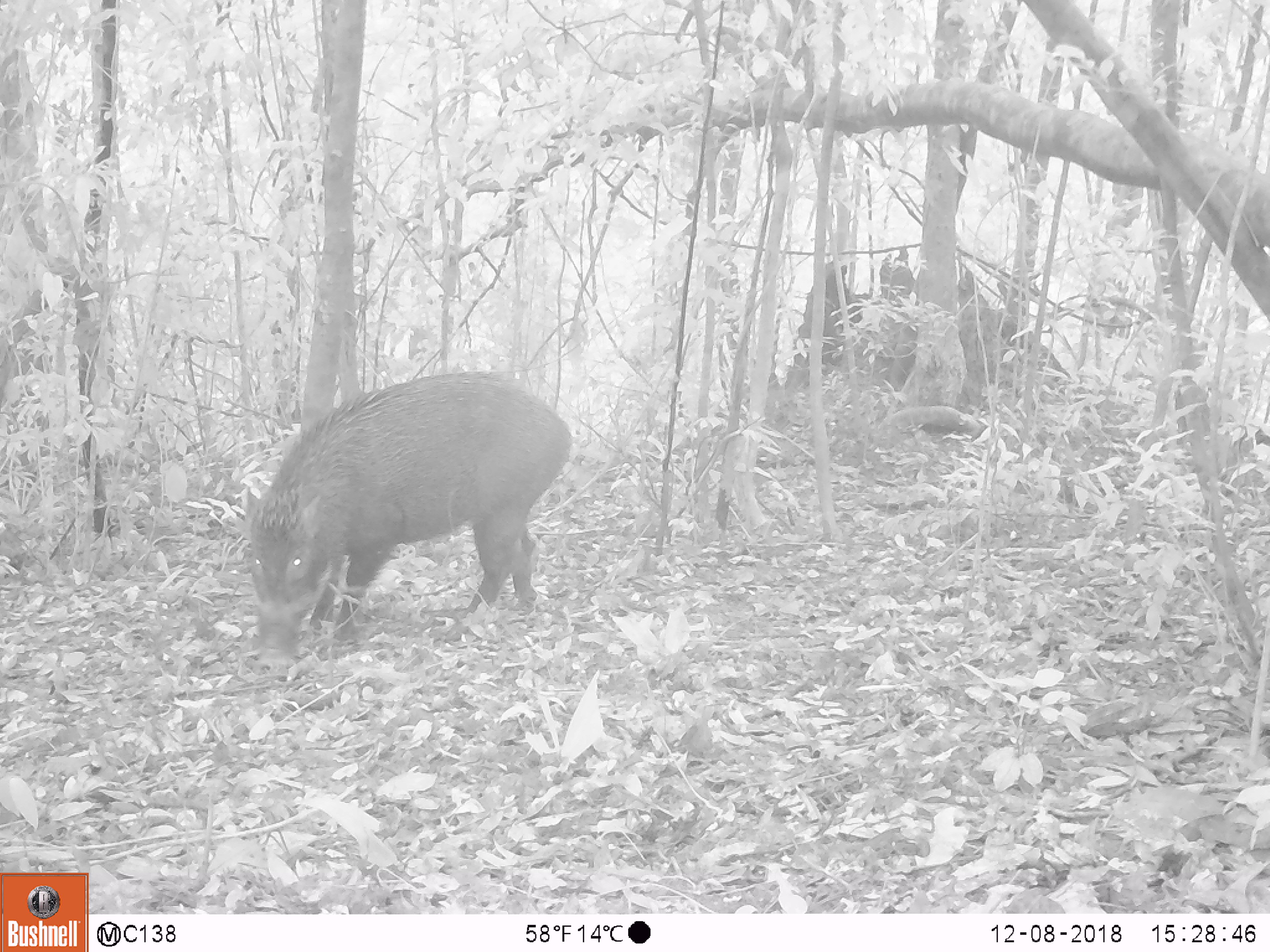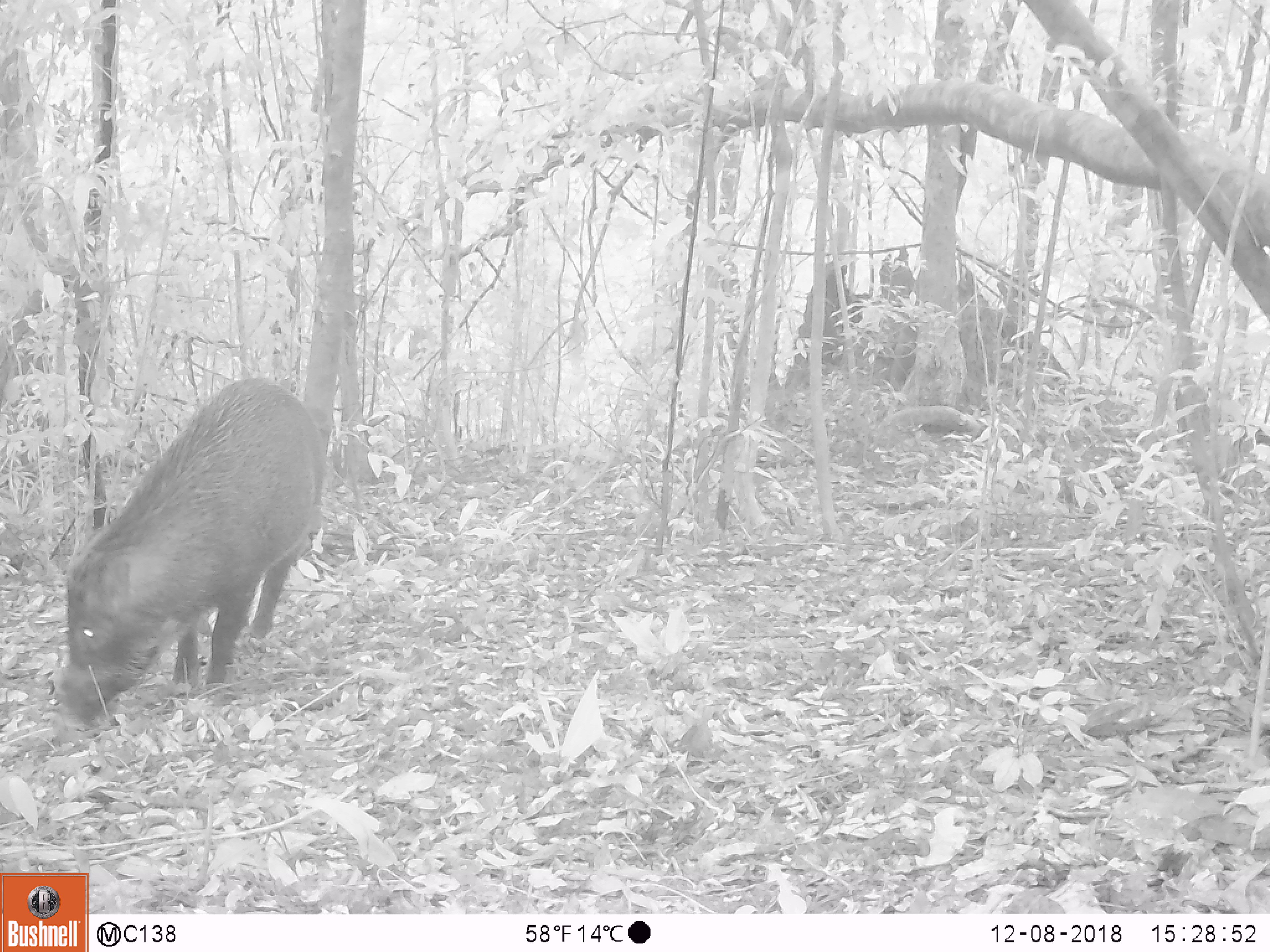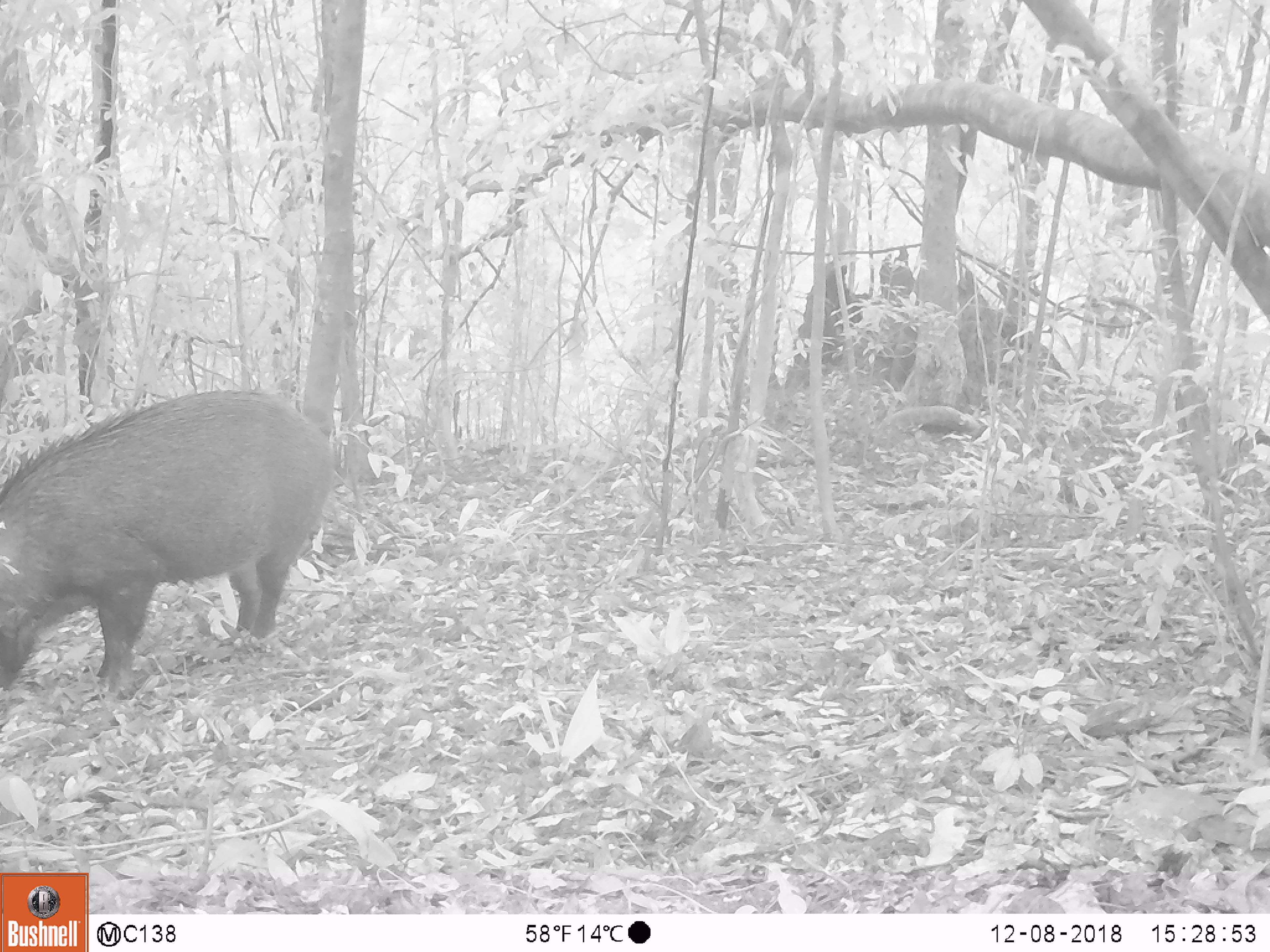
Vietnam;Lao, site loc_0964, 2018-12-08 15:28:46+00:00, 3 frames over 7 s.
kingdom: Animalia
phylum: Chordata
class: Mammalia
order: Artiodactyla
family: Suidae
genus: Sus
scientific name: Sus scrofa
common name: eurasian wild pig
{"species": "eurasian wild pig (Sus scrofa)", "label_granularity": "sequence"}